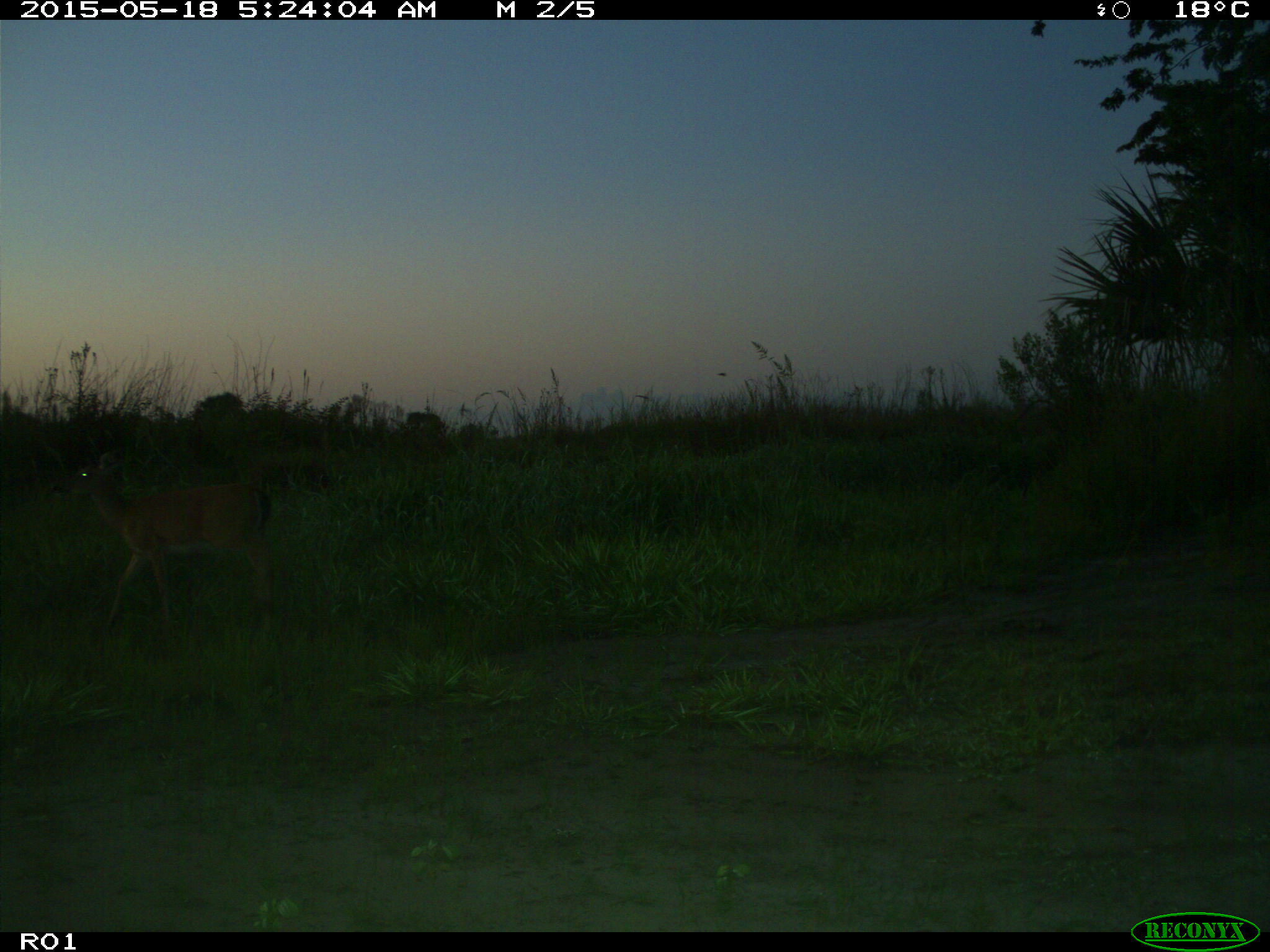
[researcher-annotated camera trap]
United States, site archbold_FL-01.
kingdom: Animalia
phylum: Chordata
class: Mammalia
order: Artiodactyla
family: Cervidae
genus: Odocoileus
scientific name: Odocoileus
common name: deer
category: unidentified deer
Unidentified deer (deer) (Odocoileus).